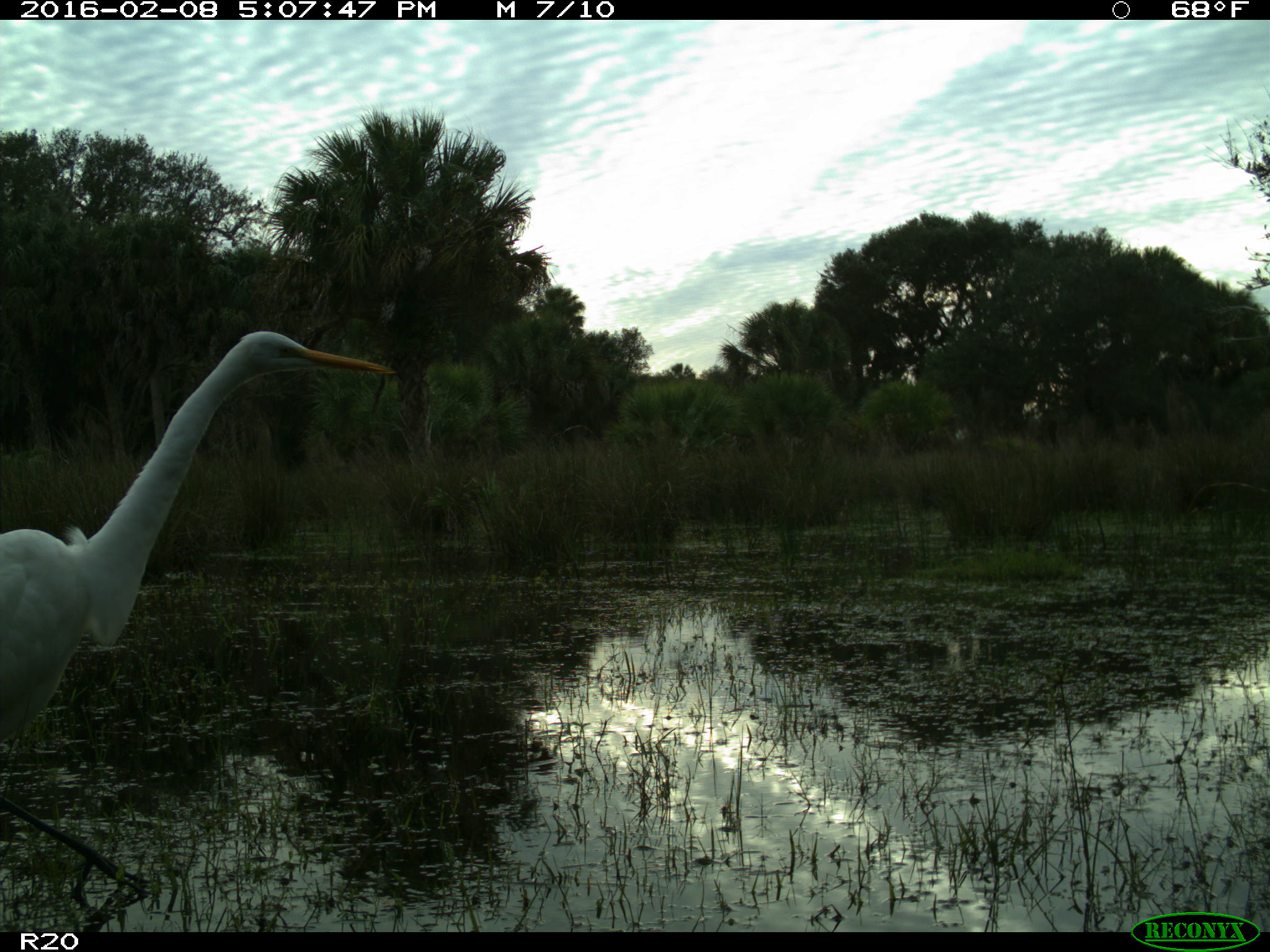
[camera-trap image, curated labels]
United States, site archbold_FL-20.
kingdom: Animalia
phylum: Chordata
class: Aves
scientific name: Aves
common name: birds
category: unidentified bird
Unidentified bird (birds) (Aves).